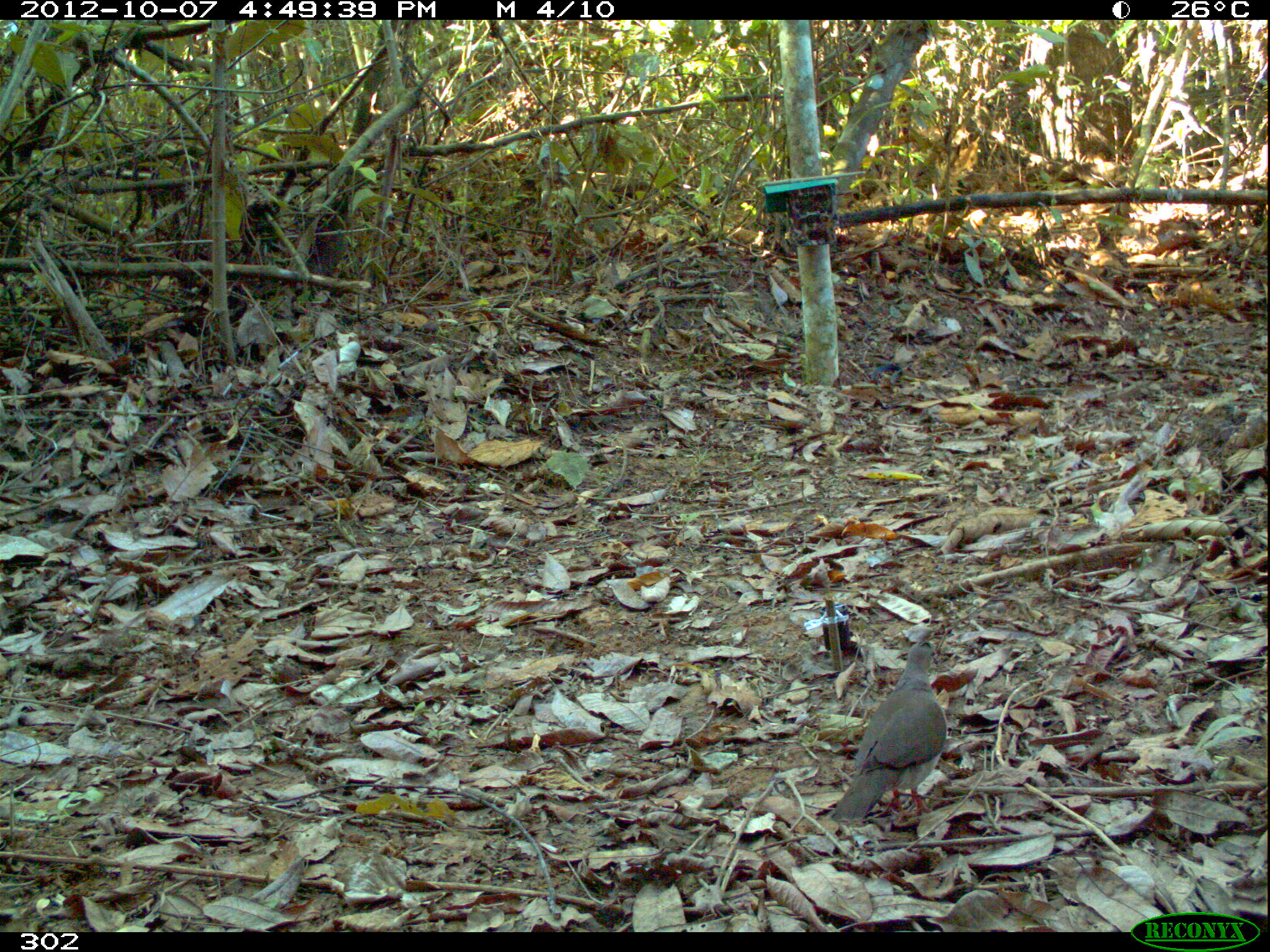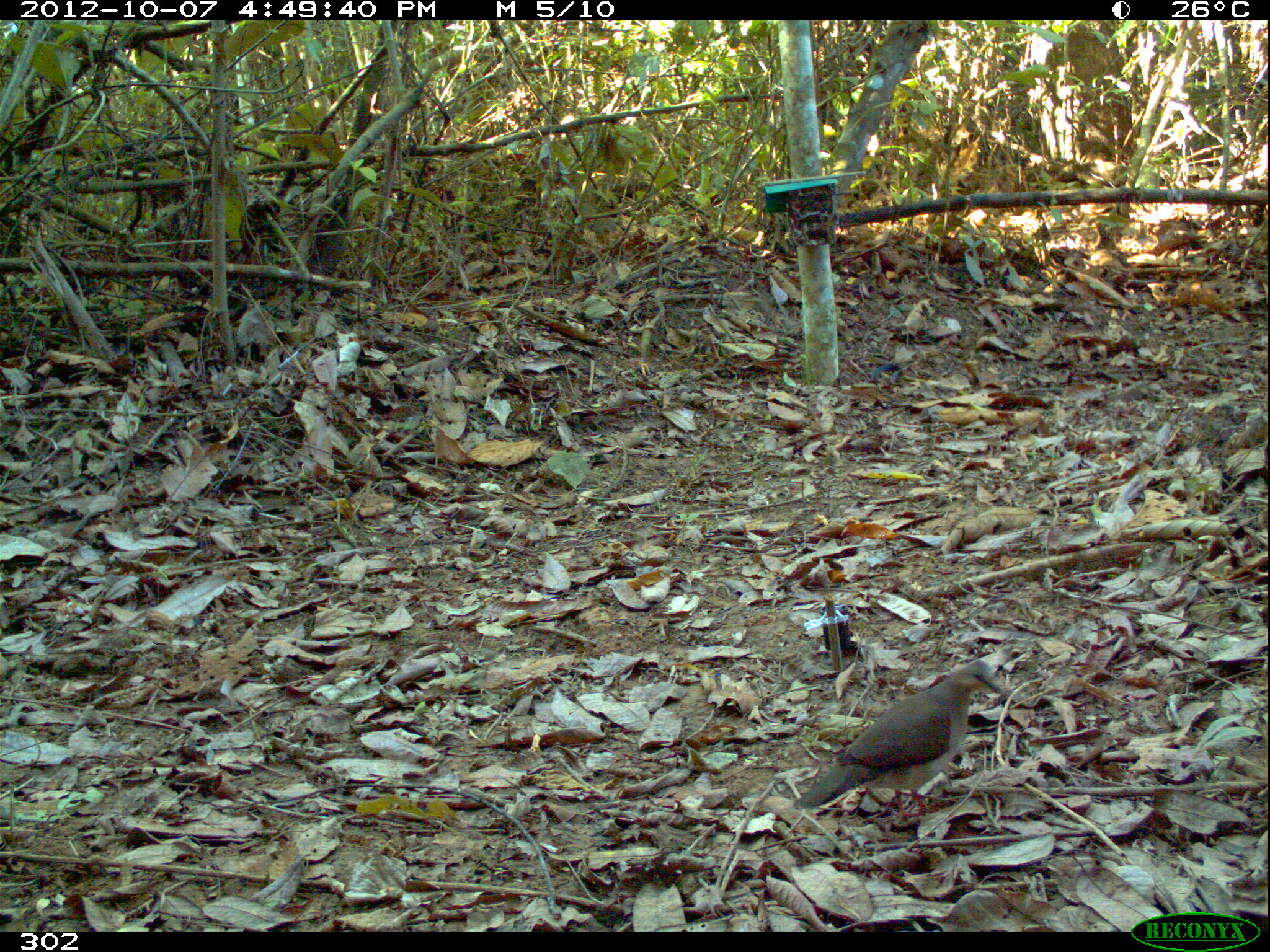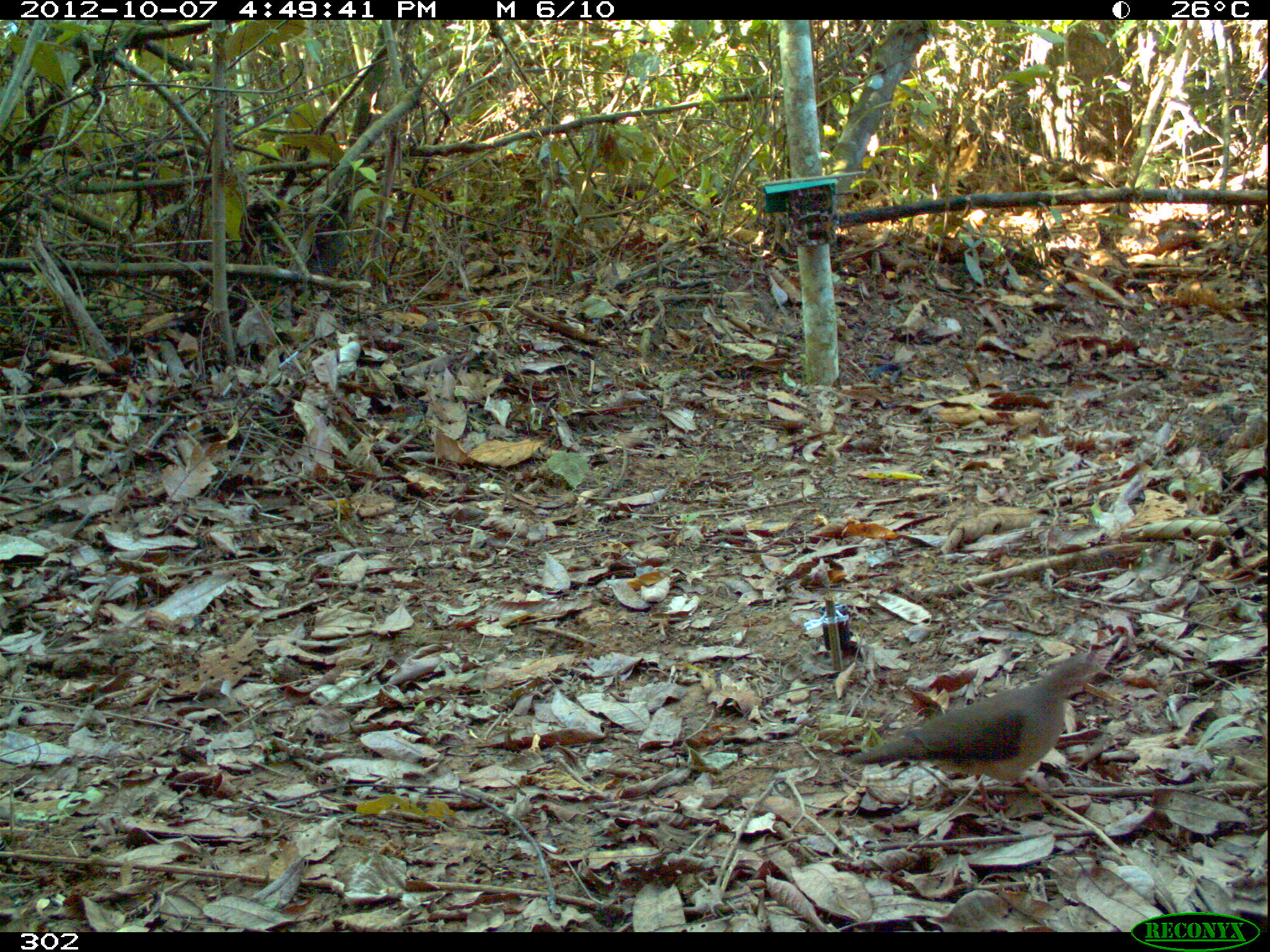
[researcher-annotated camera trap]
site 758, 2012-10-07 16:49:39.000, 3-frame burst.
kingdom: Animalia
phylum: Chordata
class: Aves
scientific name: Aves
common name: bird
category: unknown bird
Unknown bird (bird) (Aves).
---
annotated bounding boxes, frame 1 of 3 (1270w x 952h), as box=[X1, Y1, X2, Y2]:
unknown bird: box=[828, 640, 946, 821]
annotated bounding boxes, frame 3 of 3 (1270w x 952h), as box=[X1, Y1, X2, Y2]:
unknown bird: box=[850, 651, 1117, 811]